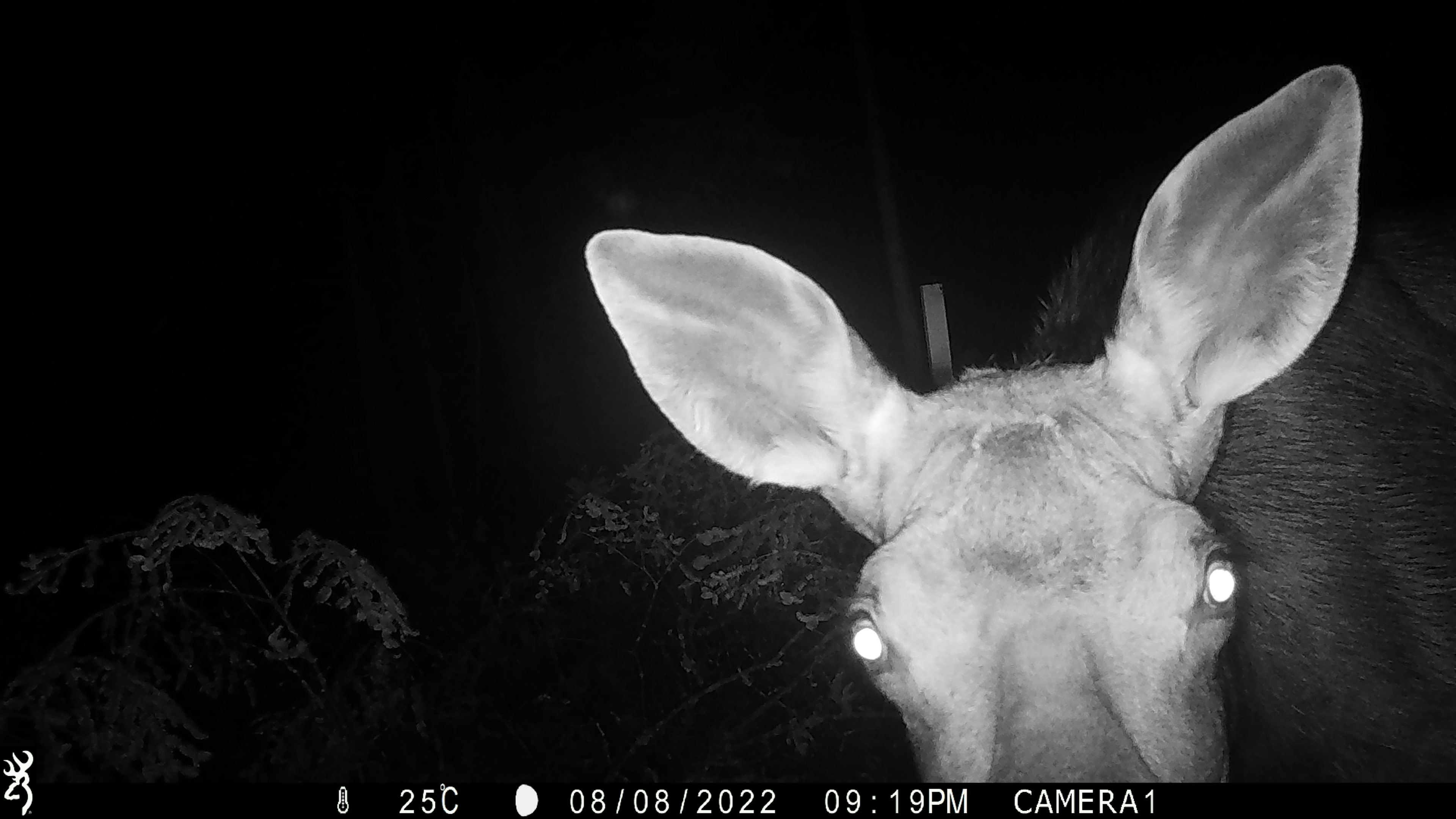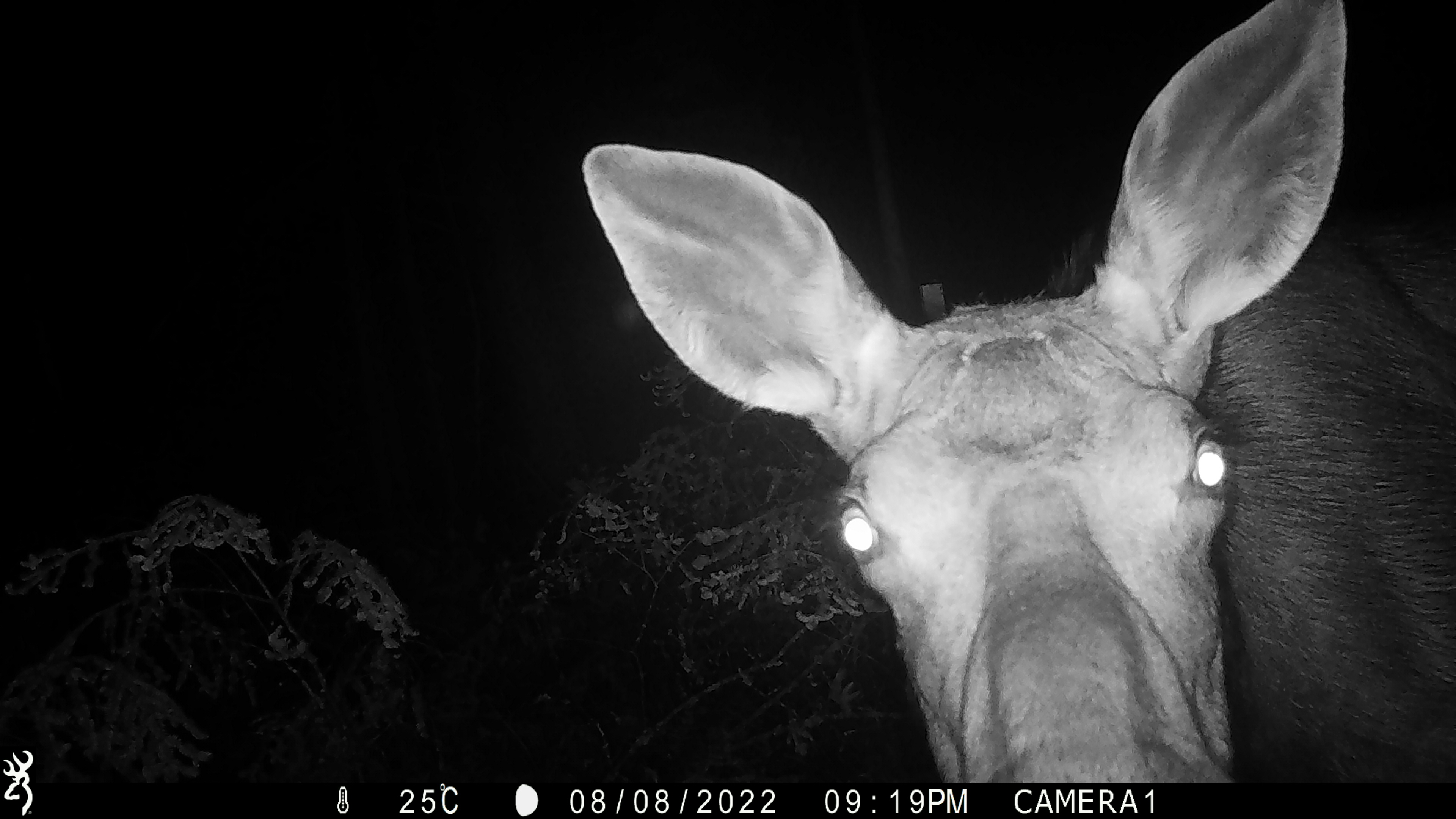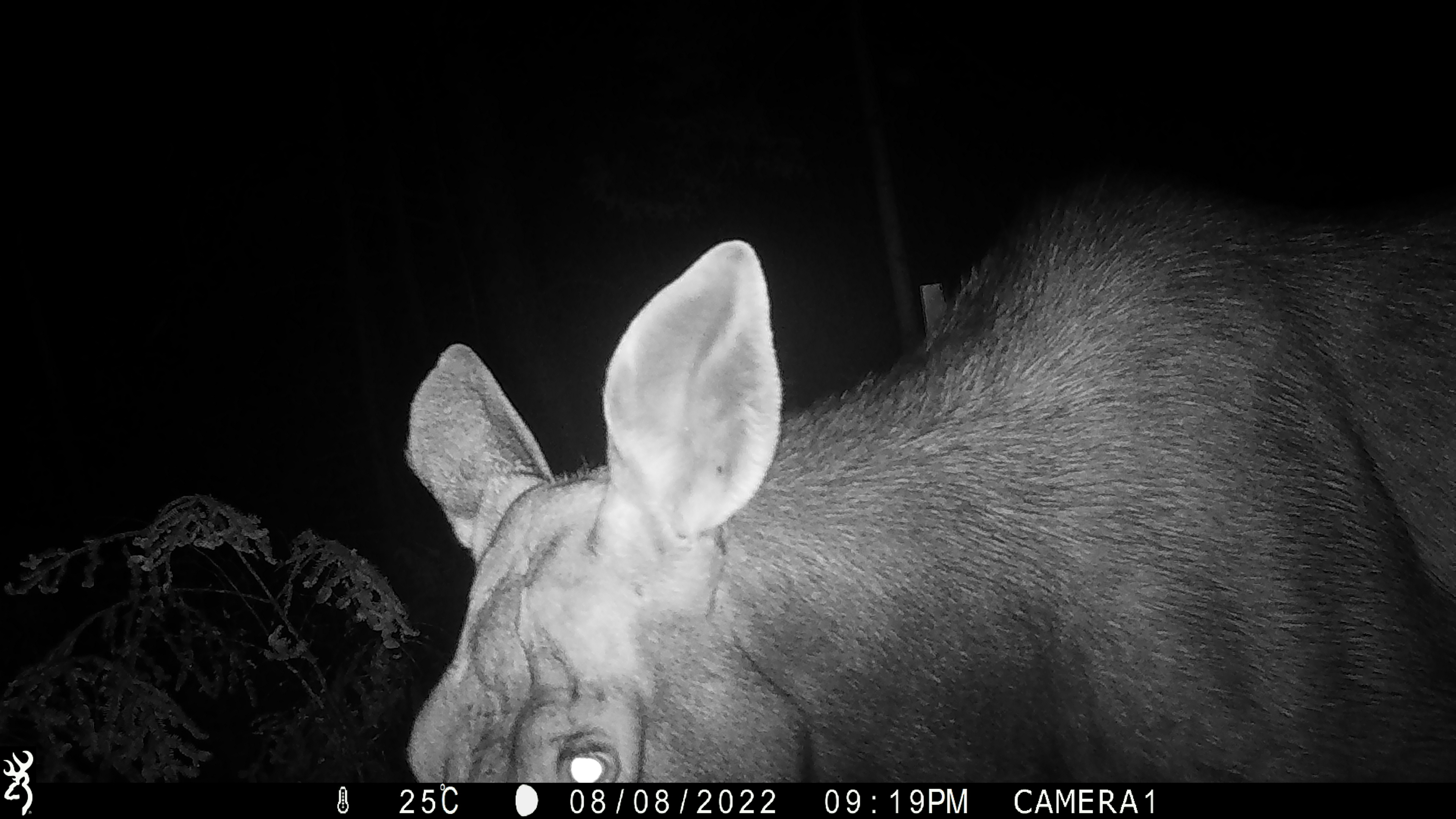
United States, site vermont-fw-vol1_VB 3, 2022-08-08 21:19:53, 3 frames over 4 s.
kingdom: Animalia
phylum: Chordata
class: Mammalia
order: Artiodactyla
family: Cervidae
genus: Alces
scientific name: Alces alces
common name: moose